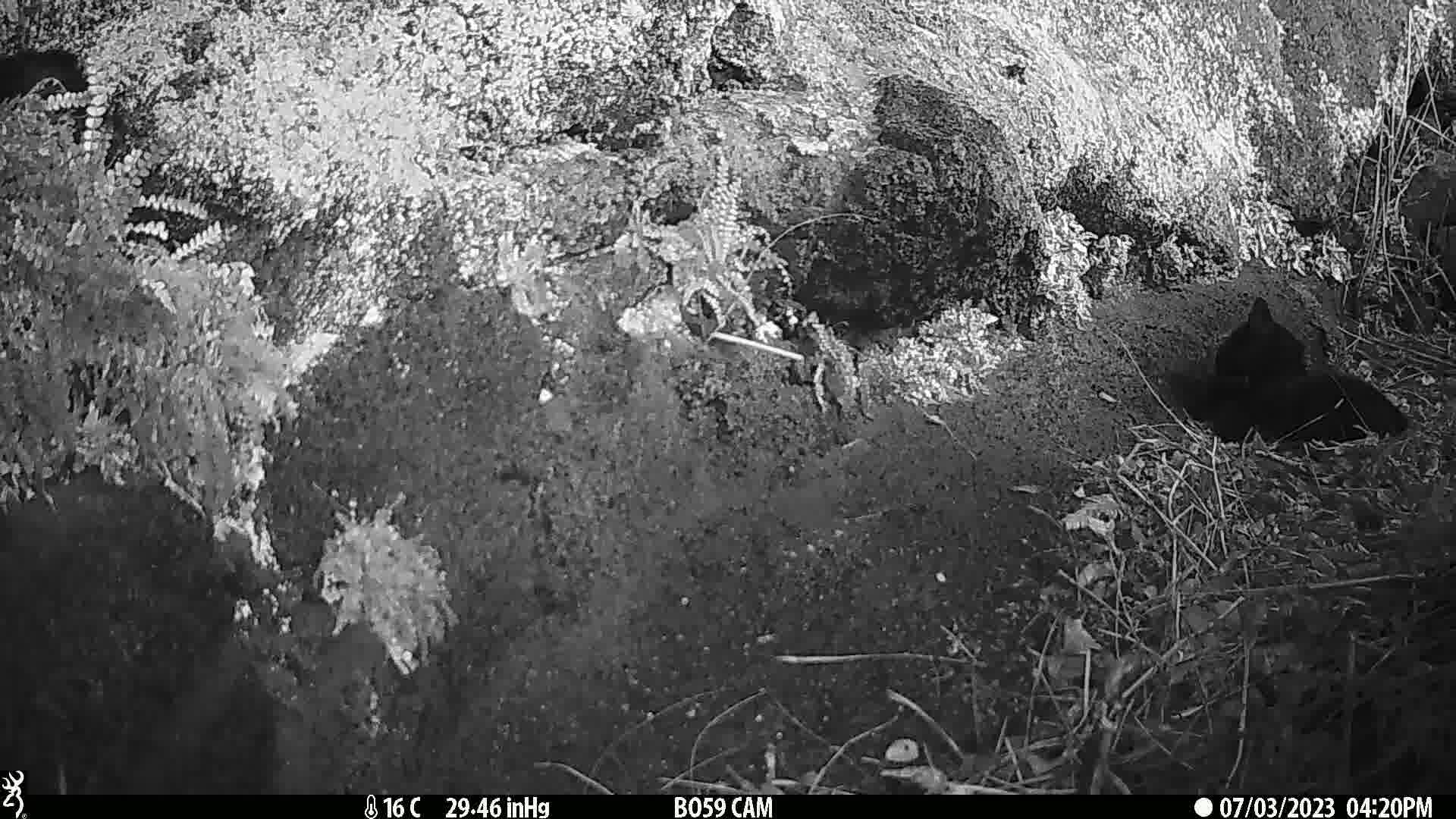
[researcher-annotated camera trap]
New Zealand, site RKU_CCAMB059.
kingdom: Animalia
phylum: Chordata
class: Mammalia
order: Carnivora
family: Felidae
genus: Felis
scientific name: Felis catus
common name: domestic cat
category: cat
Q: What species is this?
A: Cat (domestic cat) (Felis catus).